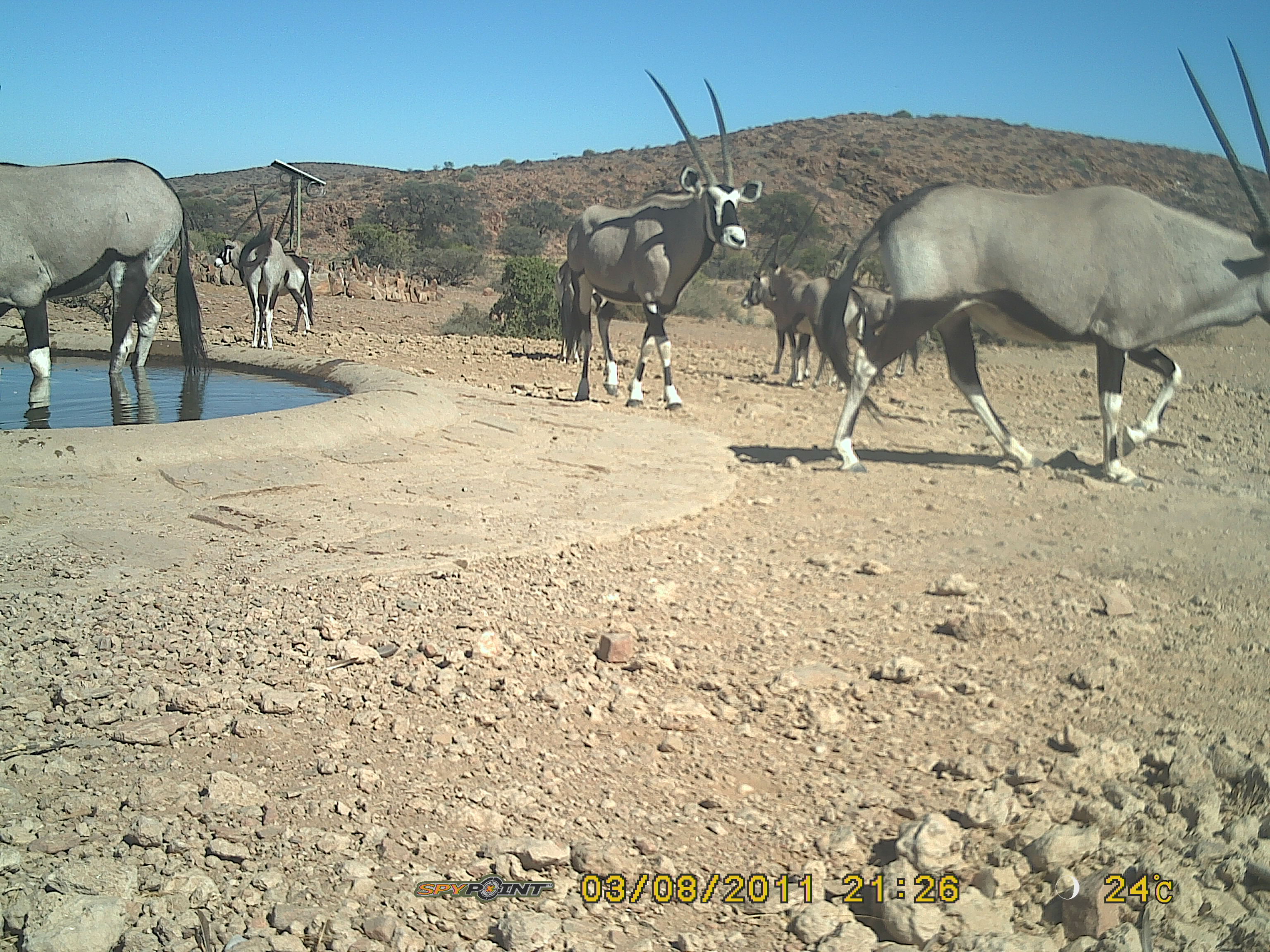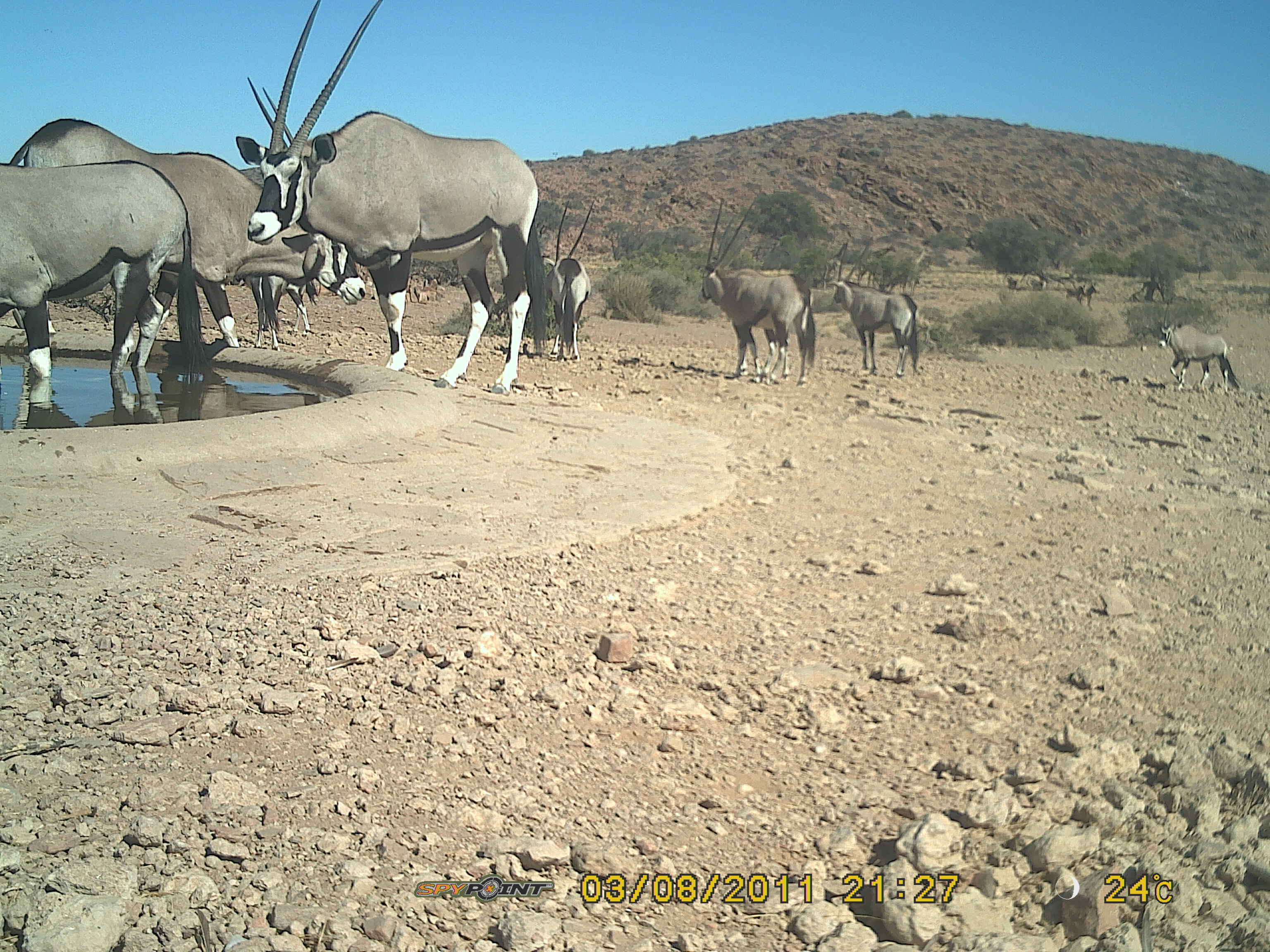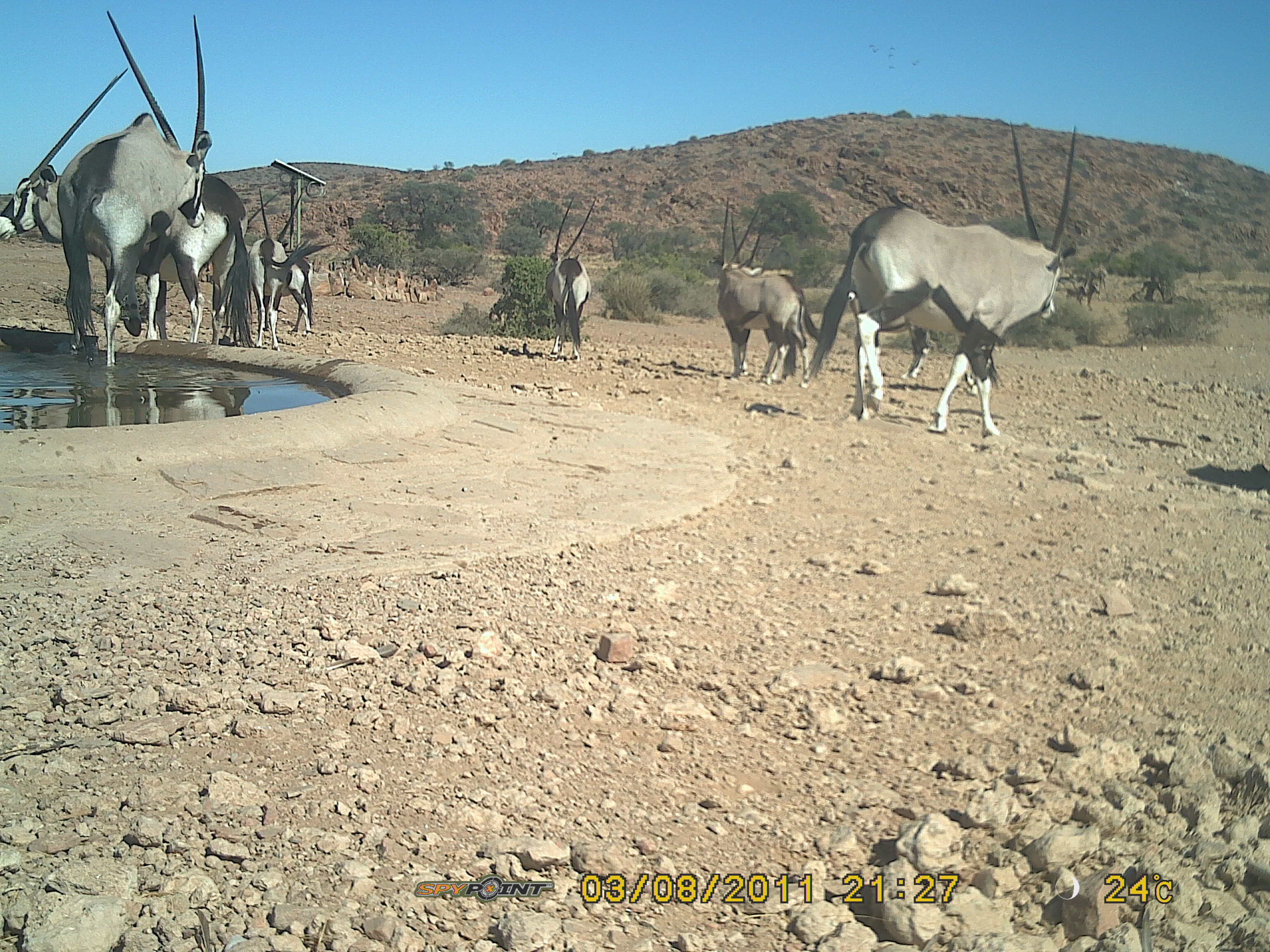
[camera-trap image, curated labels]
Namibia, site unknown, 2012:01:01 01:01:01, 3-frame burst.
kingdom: Animalia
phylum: Chordata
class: Mammalia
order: Artiodactyla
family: Bovidae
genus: Oryx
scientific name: Oryx gazella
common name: gemsbok